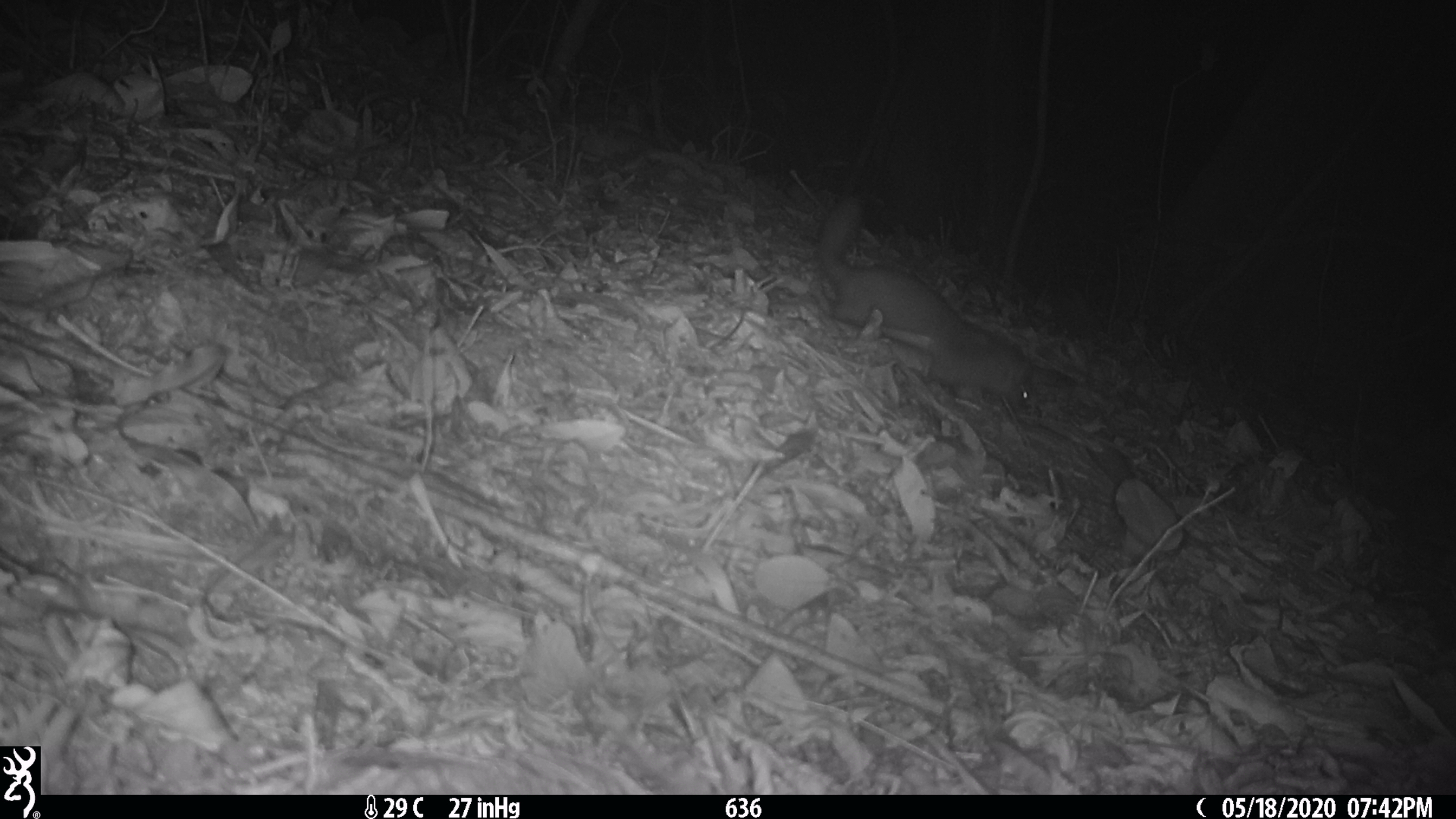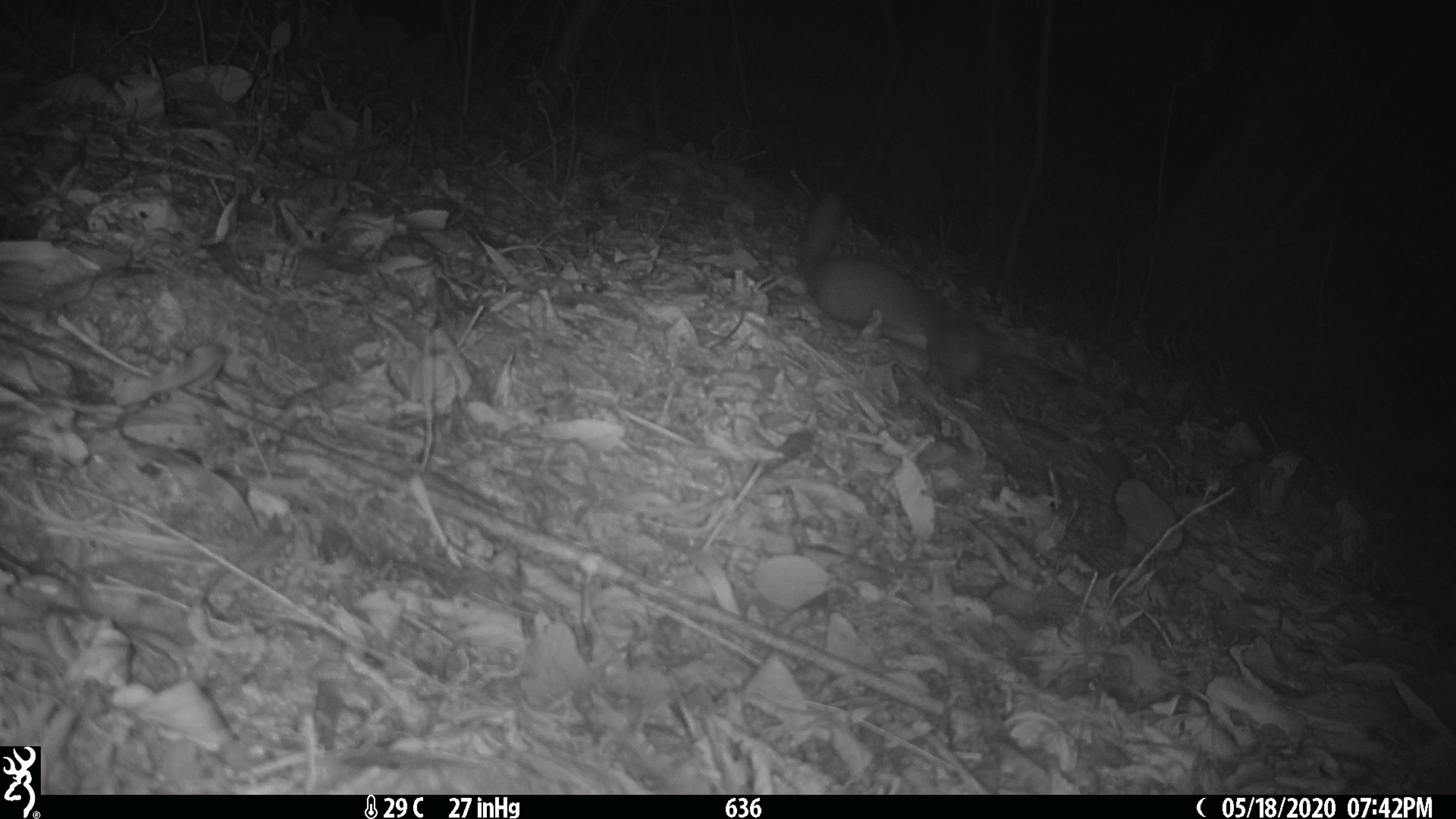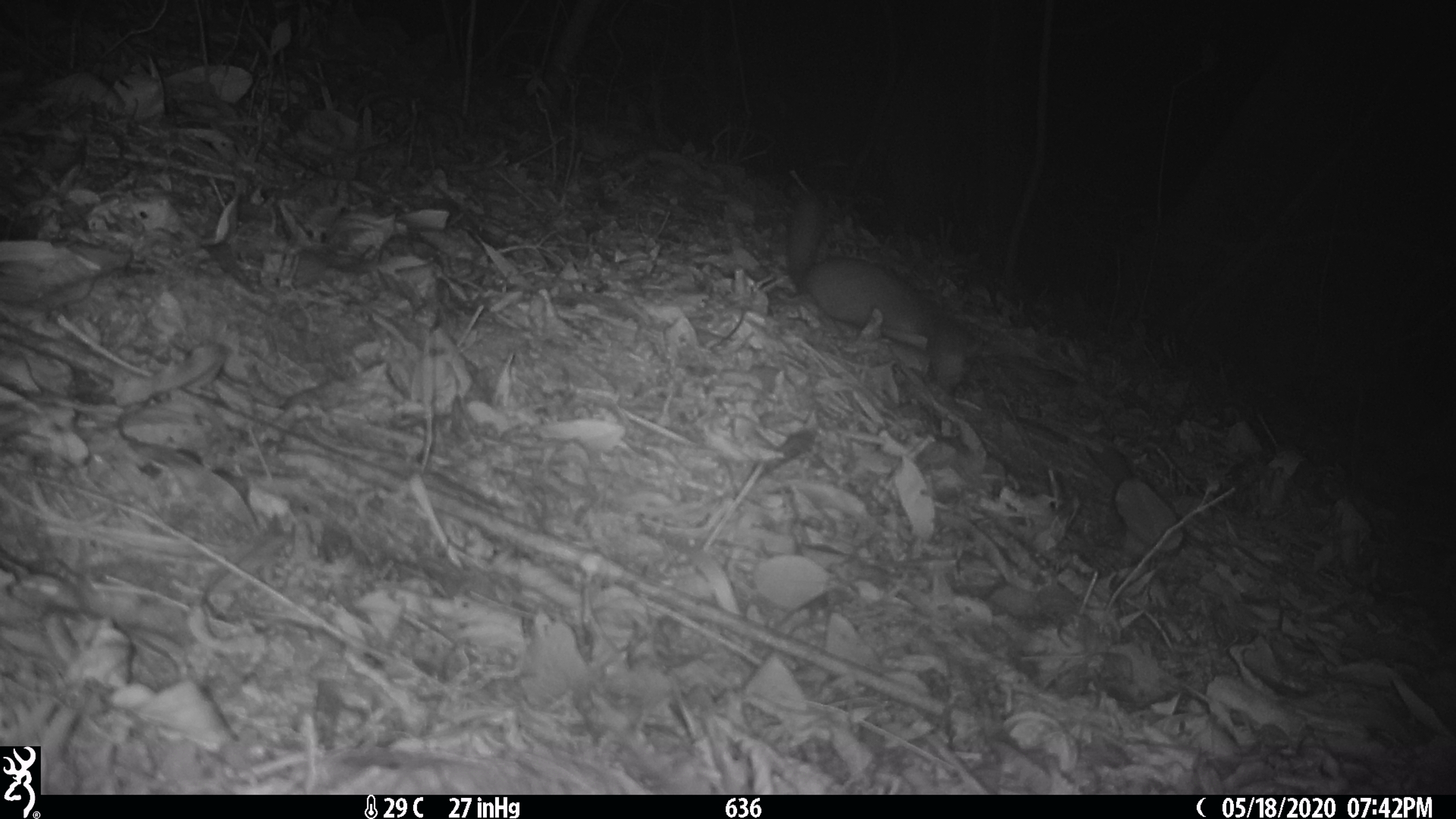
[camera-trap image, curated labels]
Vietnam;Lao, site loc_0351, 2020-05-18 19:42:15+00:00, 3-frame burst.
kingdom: Animalia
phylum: Chordata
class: Mammalia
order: Carnivora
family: Mustelidae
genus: Melogale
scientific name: Melogale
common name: ferret badger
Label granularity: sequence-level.